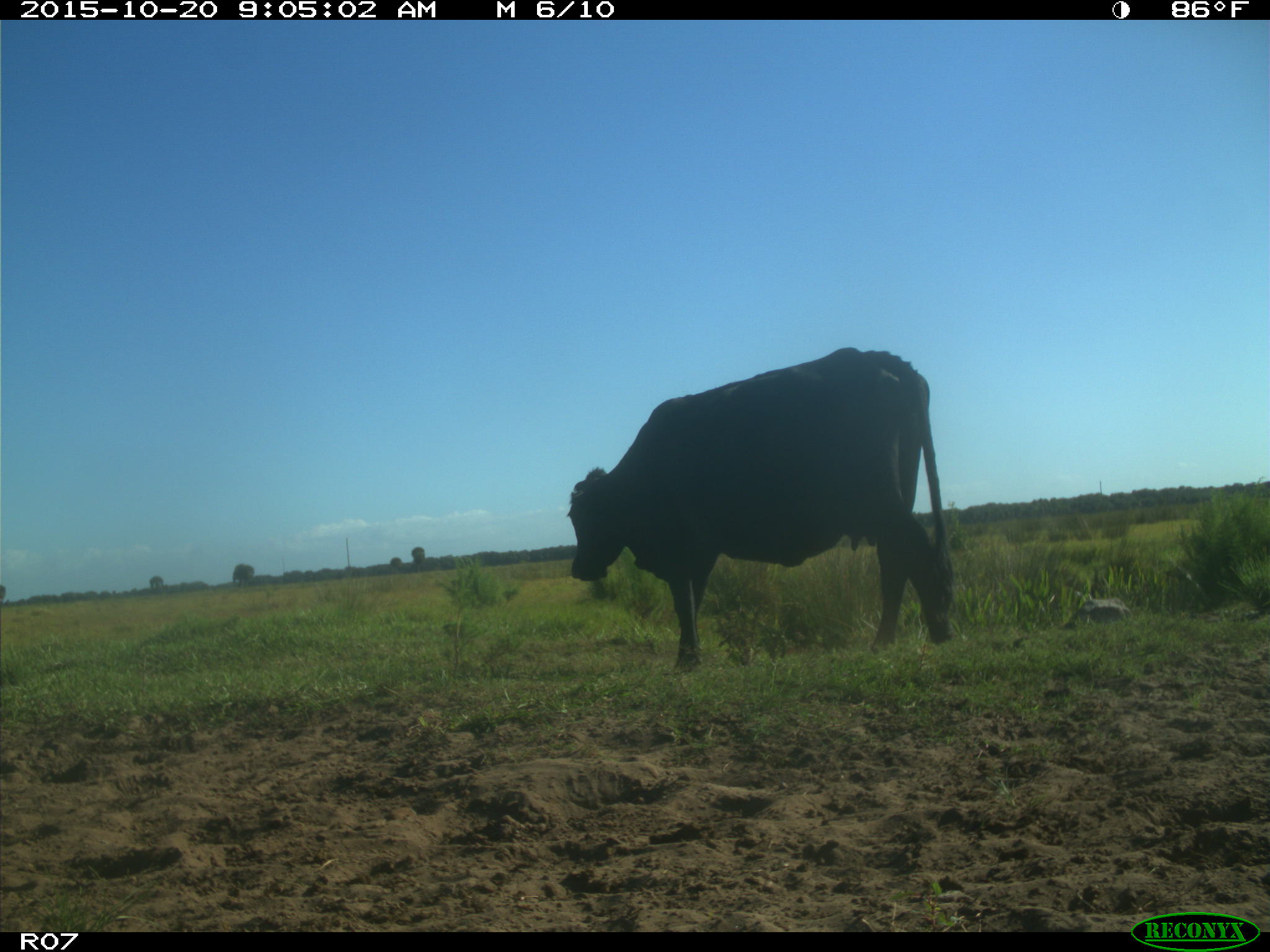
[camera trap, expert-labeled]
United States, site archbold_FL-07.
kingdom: Animalia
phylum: Chordata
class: Mammalia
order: Artiodactyla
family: Bovidae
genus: Bos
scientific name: Bos taurus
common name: domestic cow